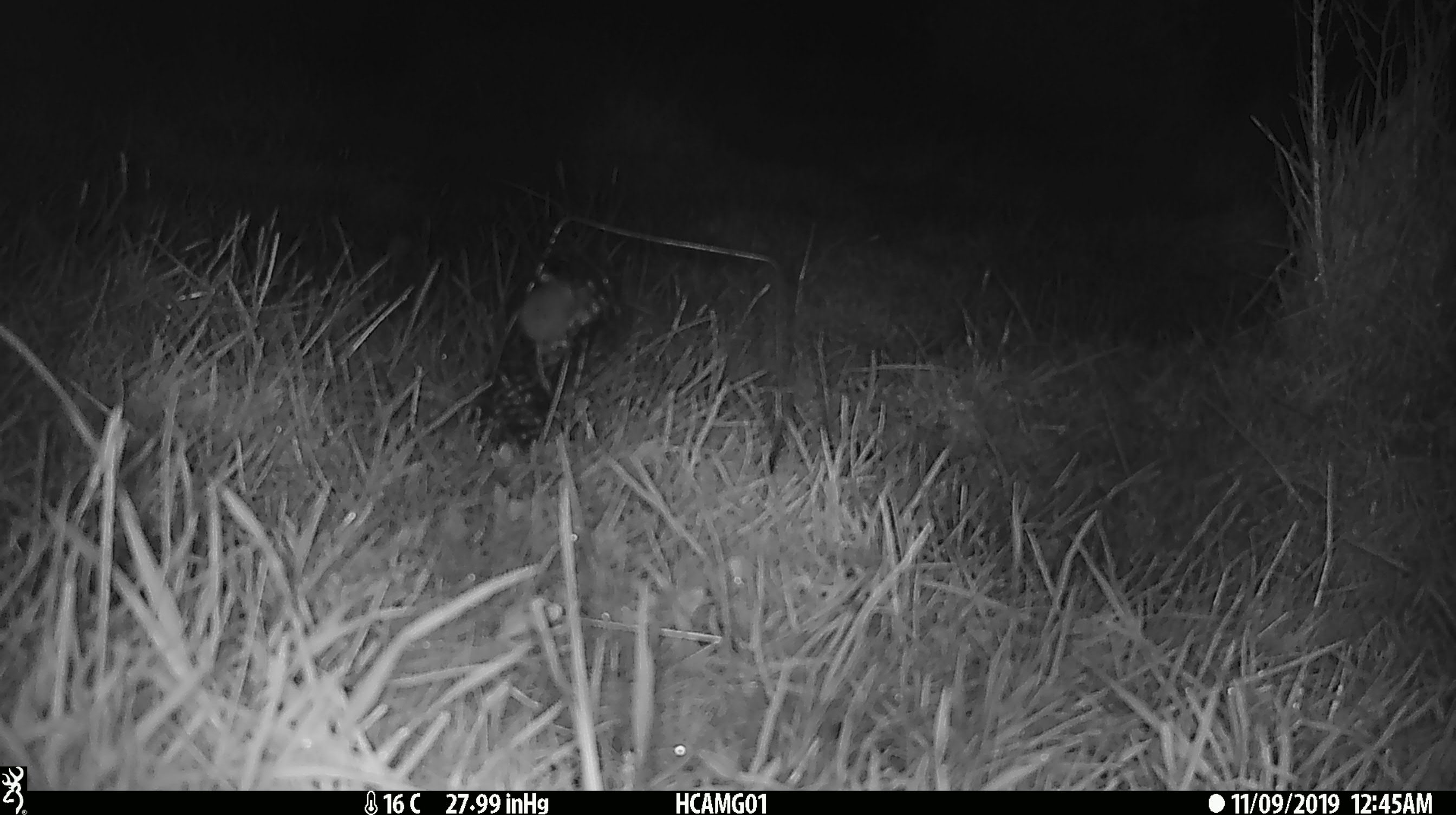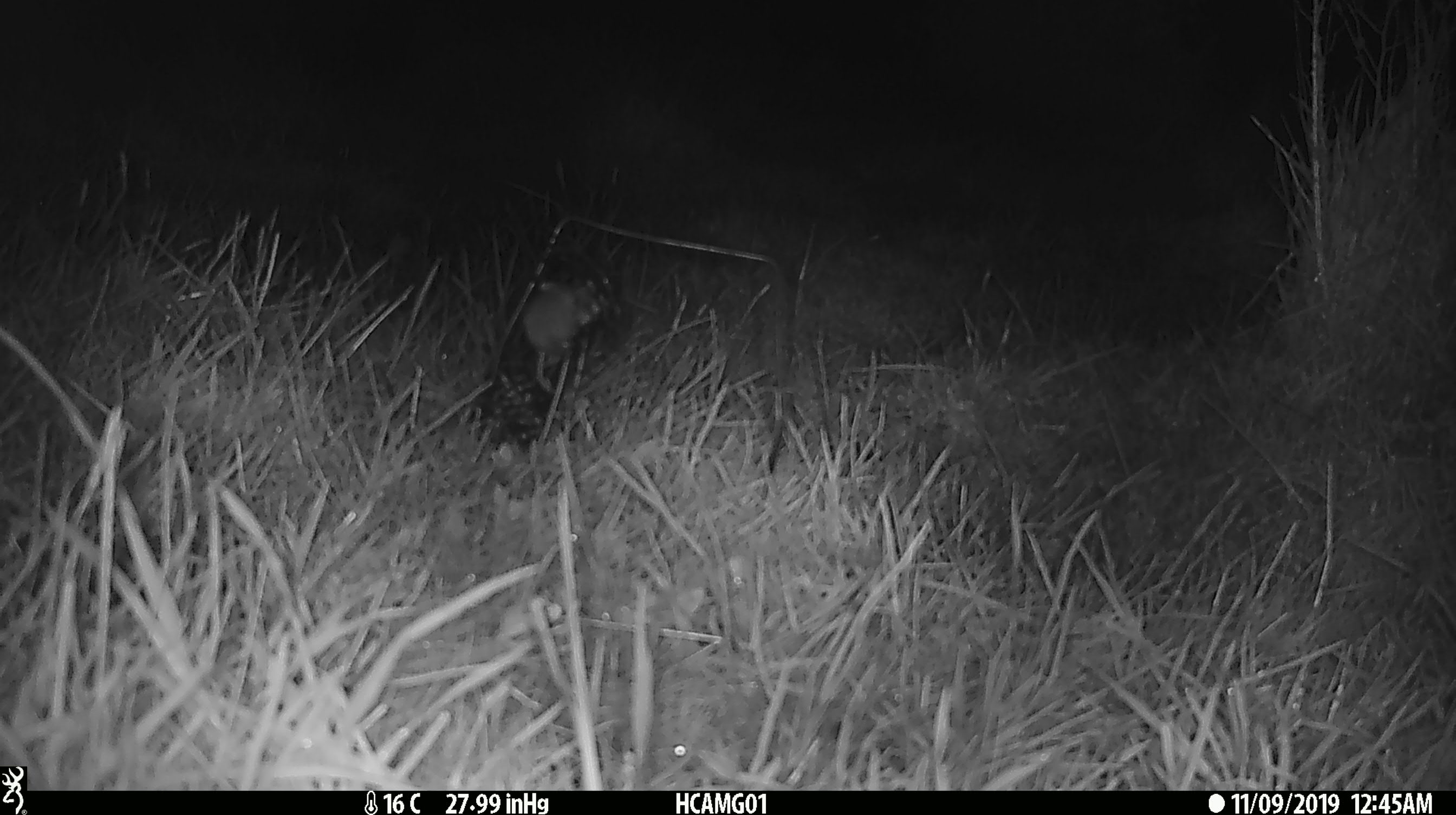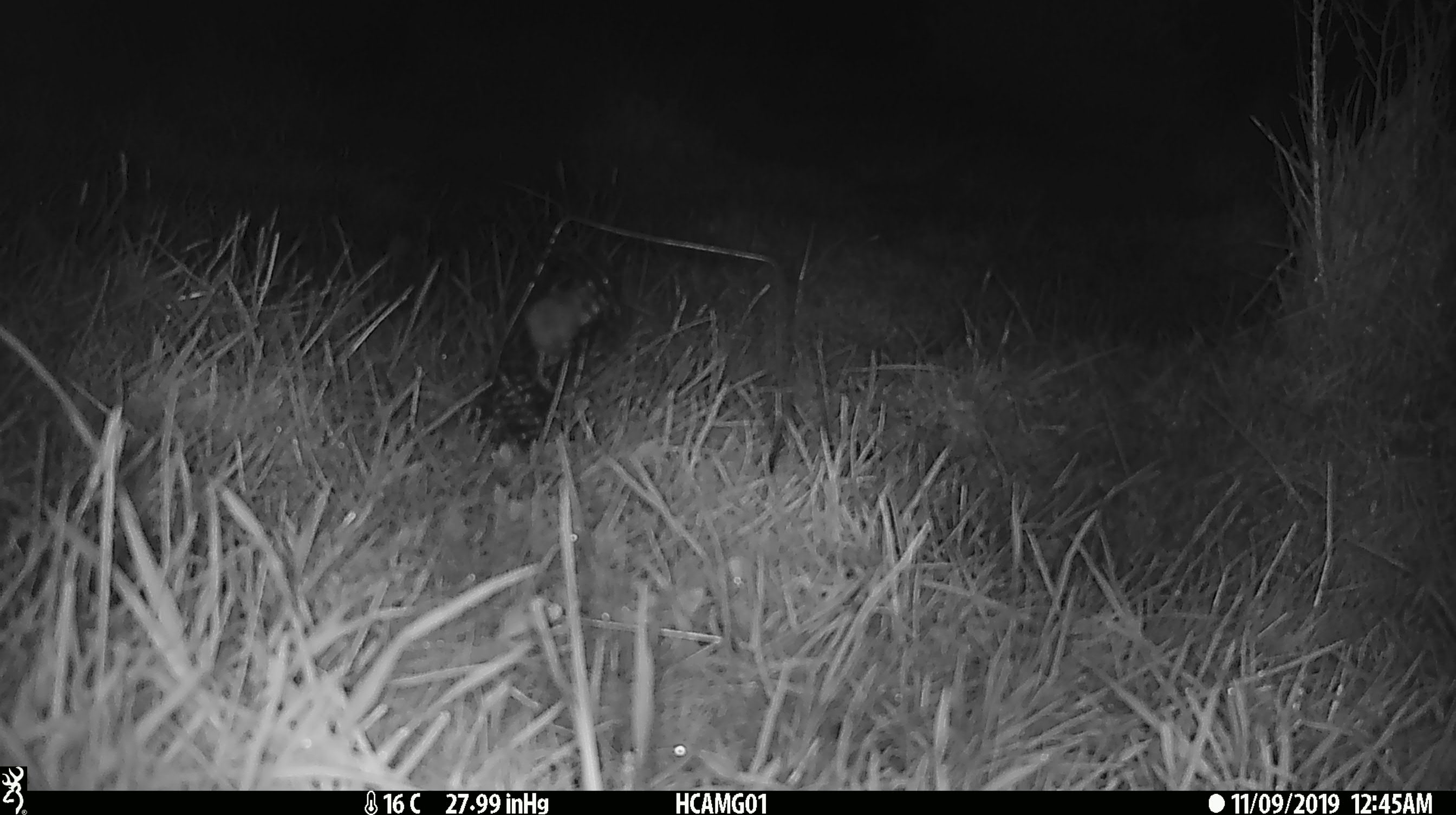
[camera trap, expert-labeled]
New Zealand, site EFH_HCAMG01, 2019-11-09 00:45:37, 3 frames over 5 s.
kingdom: Animalia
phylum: Chordata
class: Mammalia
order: Rodentia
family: Muridae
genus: Mus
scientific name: Mus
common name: mouse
Mouse (Mus).